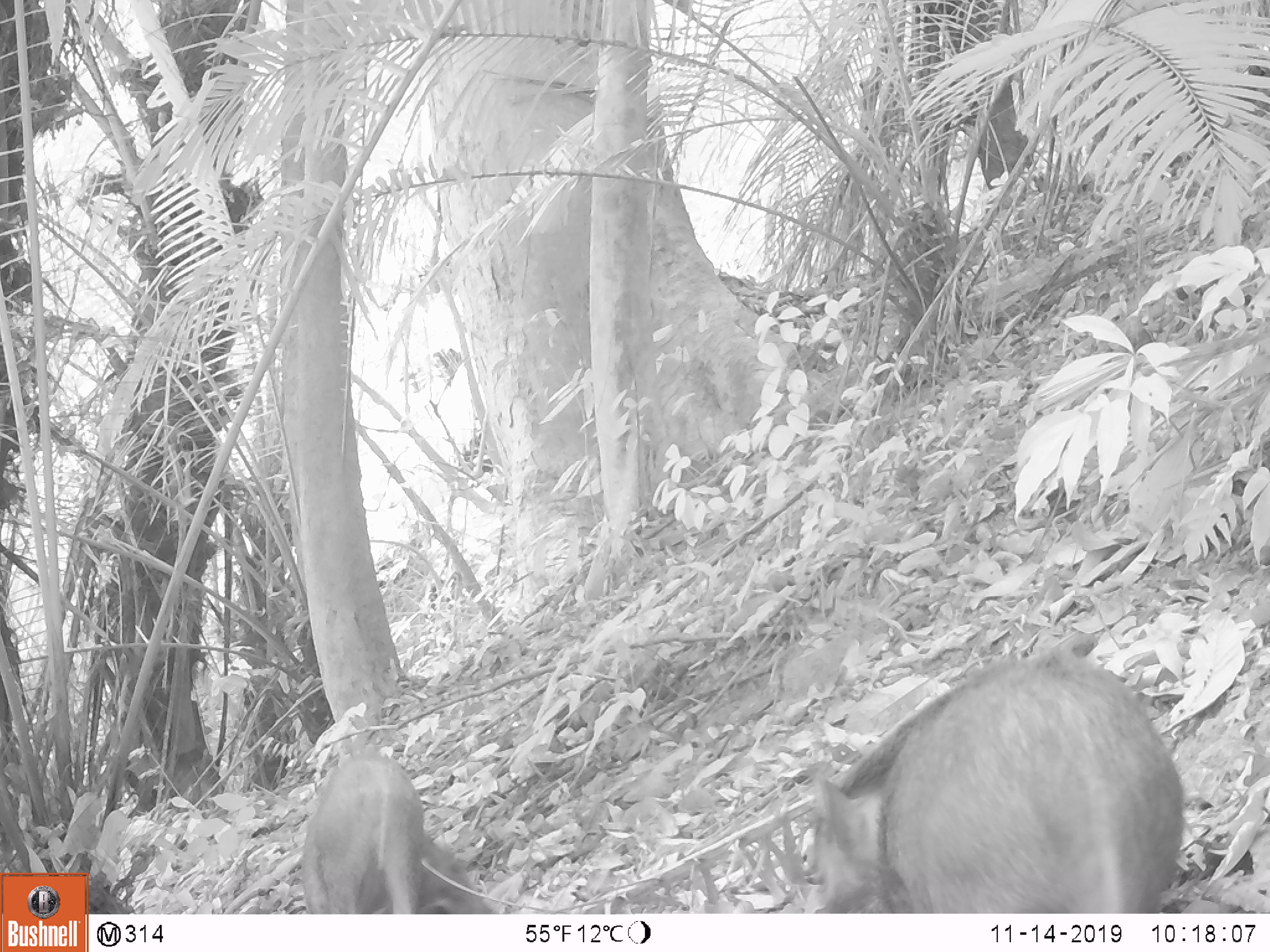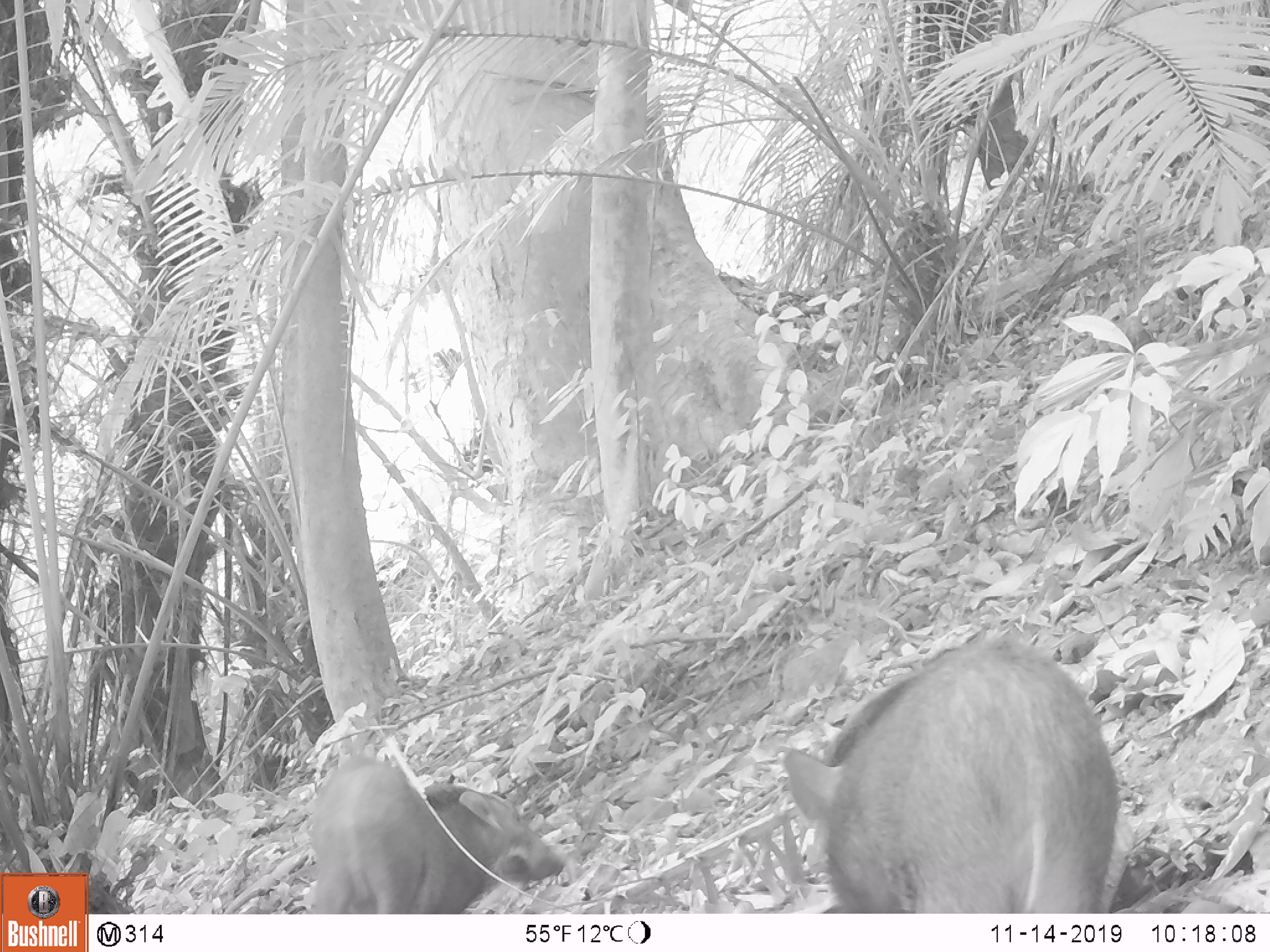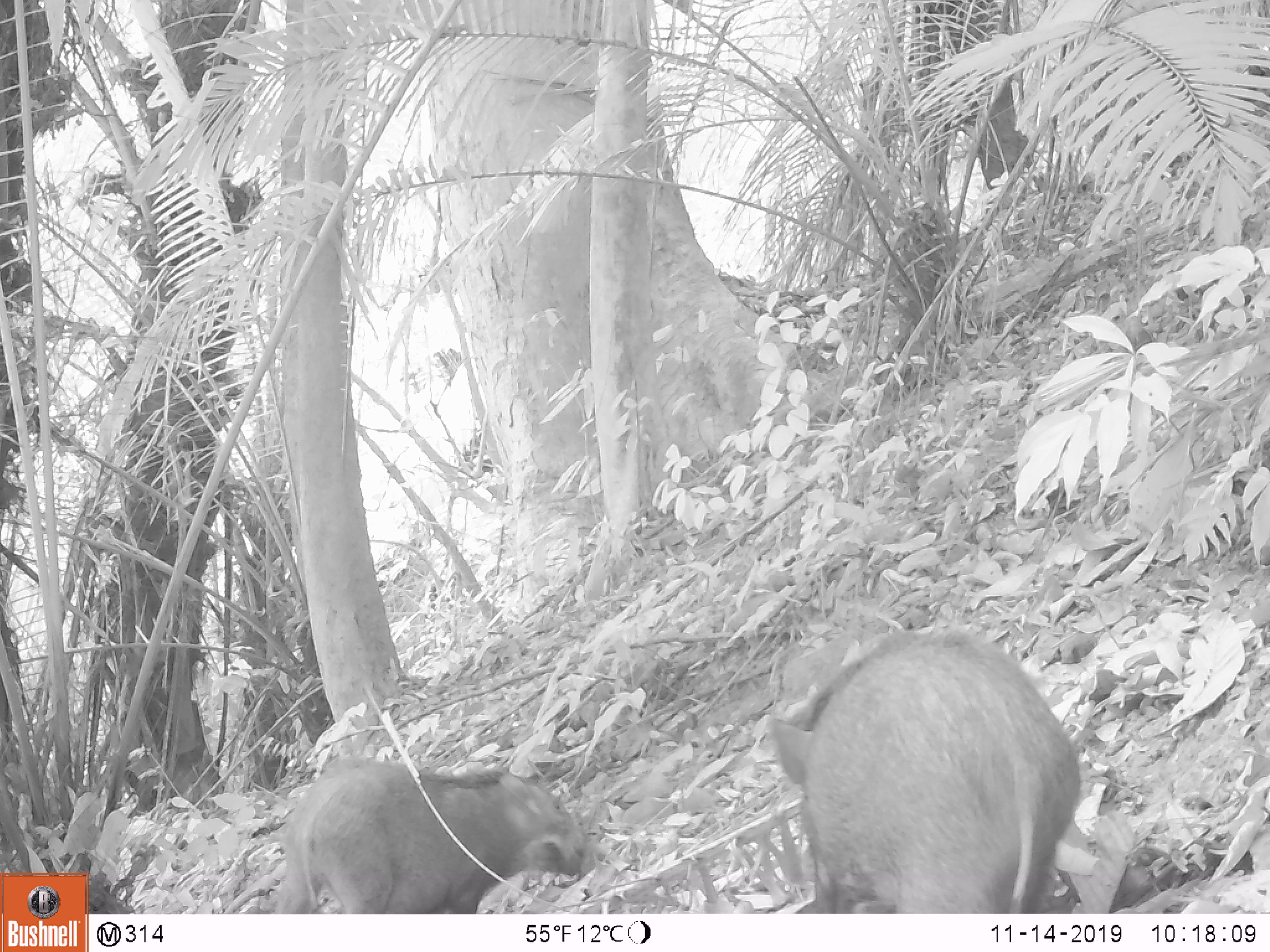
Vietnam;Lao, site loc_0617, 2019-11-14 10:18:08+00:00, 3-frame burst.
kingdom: Animalia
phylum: Chordata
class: Mammalia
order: Artiodactyla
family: Suidae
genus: Sus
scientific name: Sus scrofa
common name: eurasian wild pig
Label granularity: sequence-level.